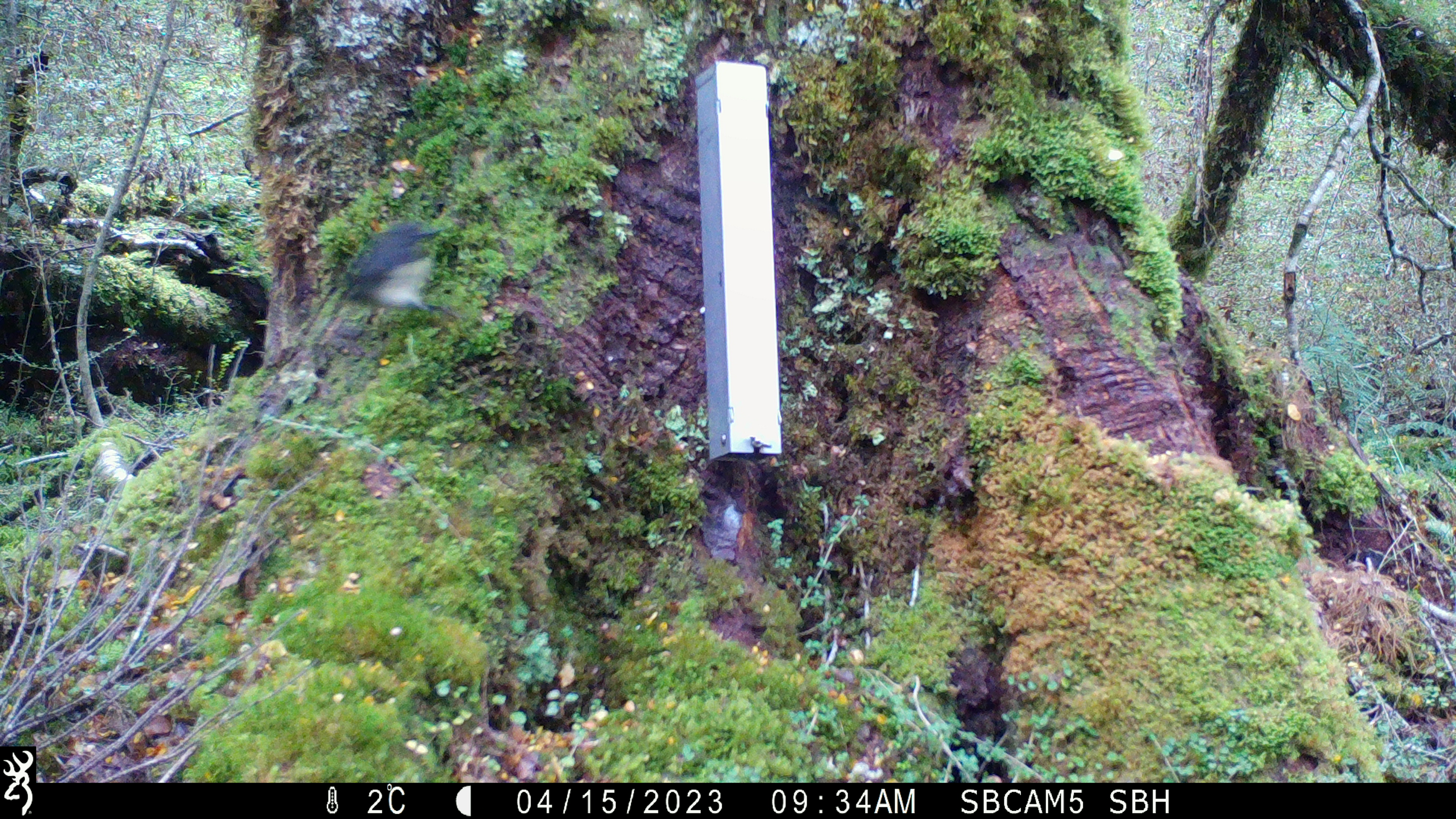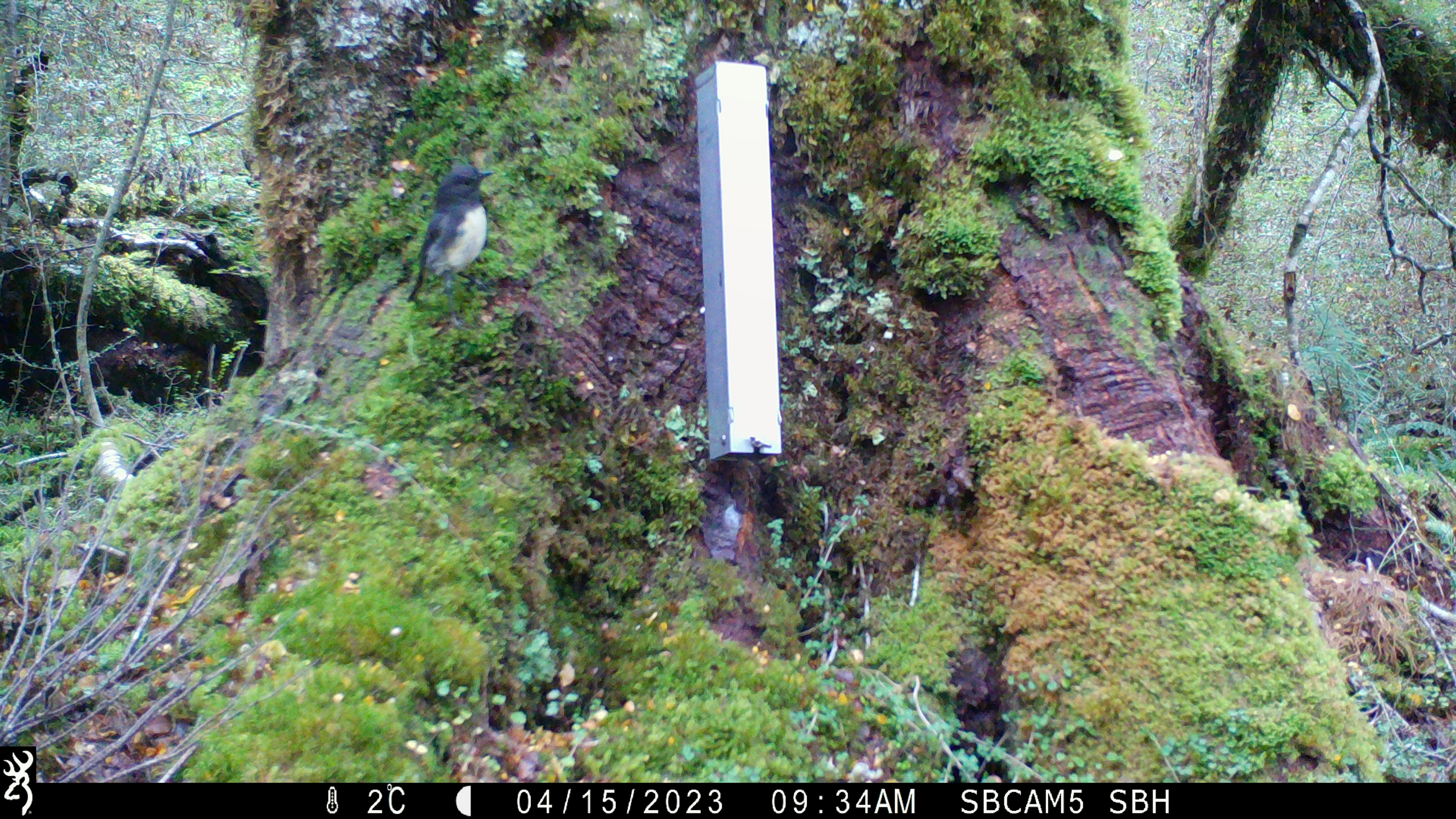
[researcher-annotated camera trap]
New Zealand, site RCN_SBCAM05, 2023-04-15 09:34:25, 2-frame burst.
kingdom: Animalia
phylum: Chordata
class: Aves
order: Passeriformes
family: Petroicidae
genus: Petroica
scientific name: Petroica australis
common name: new zealand robin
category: robin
Robin (new zealand robin) (Petroica australis).